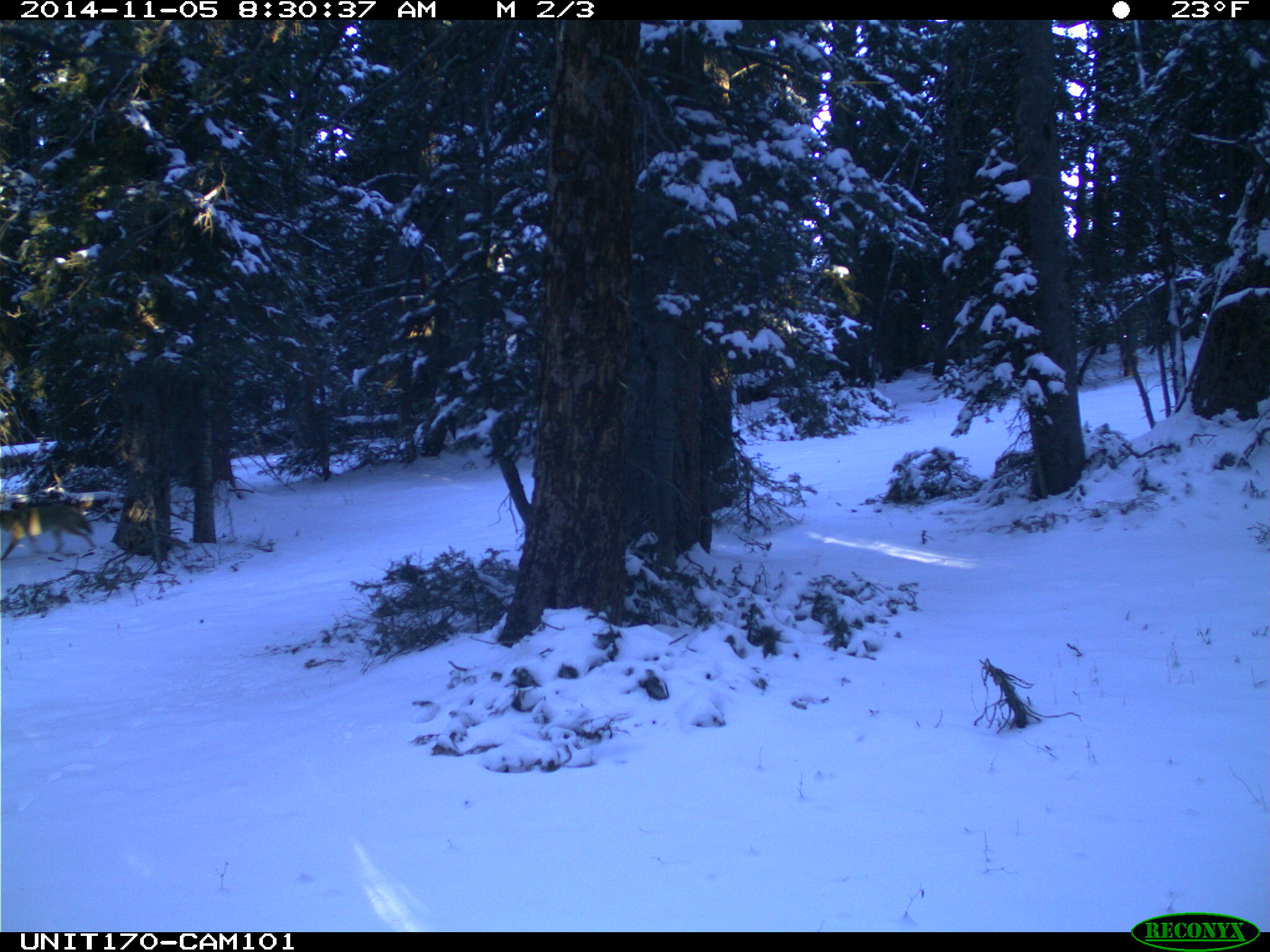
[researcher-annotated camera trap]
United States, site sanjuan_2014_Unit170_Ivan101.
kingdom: Animalia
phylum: Chordata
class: Mammalia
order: Carnivora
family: Canidae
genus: Canis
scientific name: Canis latrans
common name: coyote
Canis latrans (coyote).